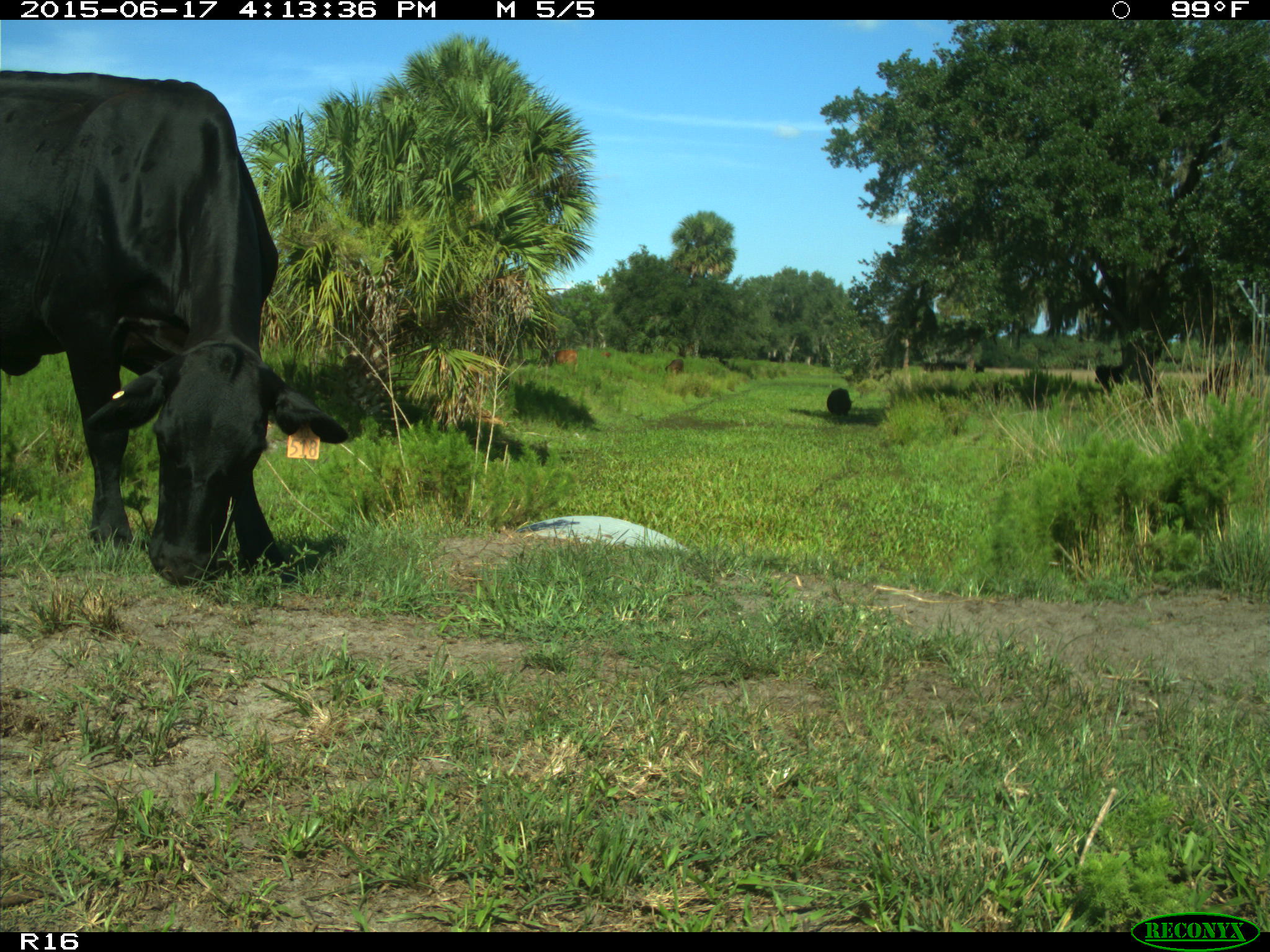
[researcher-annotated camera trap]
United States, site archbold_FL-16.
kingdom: Animalia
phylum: Chordata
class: Mammalia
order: Artiodactyla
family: Bovidae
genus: Bos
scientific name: Bos taurus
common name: domestic cow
Bos taurus (domestic cow).